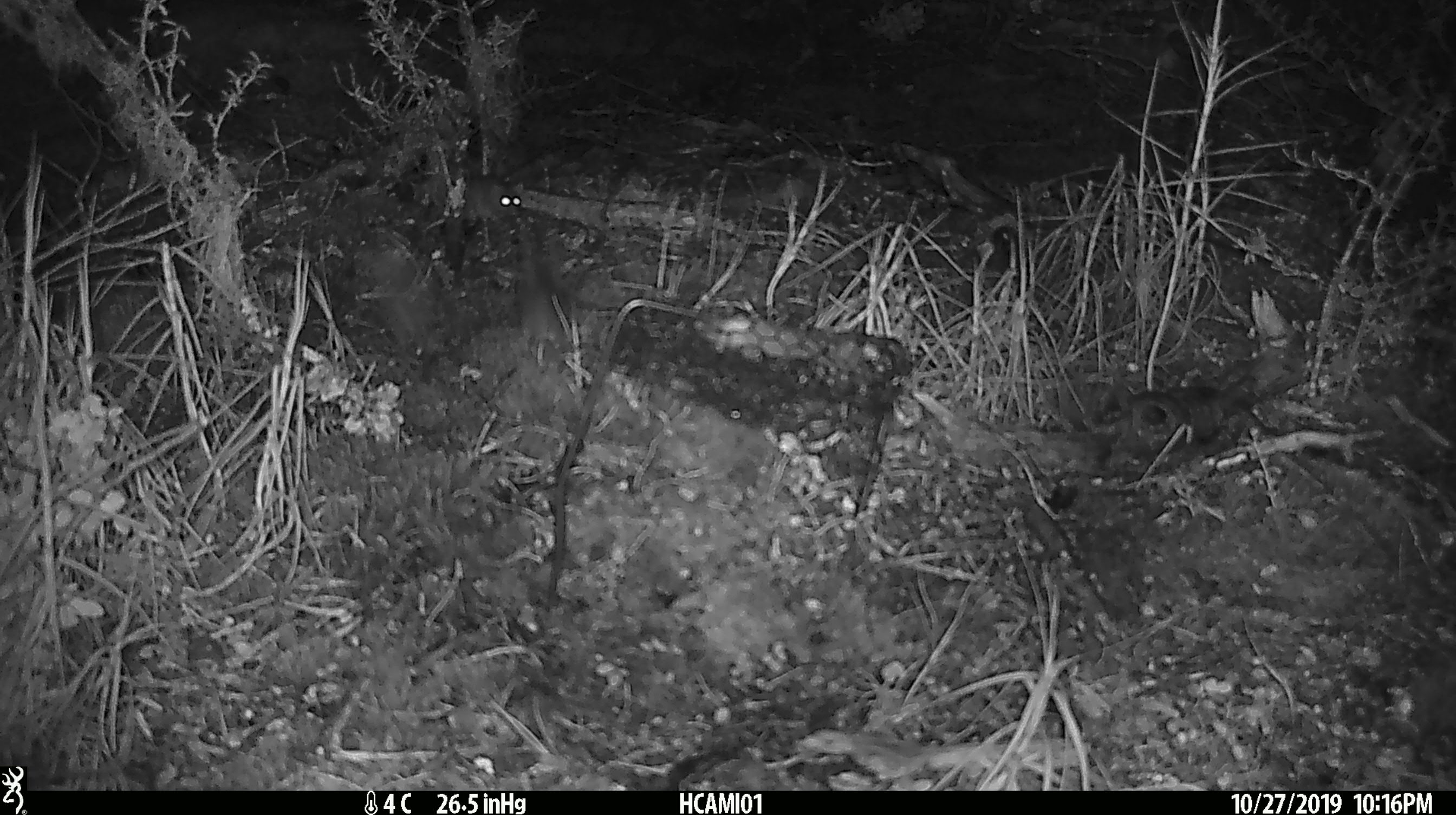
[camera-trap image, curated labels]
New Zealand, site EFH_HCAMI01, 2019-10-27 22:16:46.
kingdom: Animalia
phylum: Chordata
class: Mammalia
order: Rodentia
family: Muridae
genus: Mus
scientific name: Mus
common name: mouse